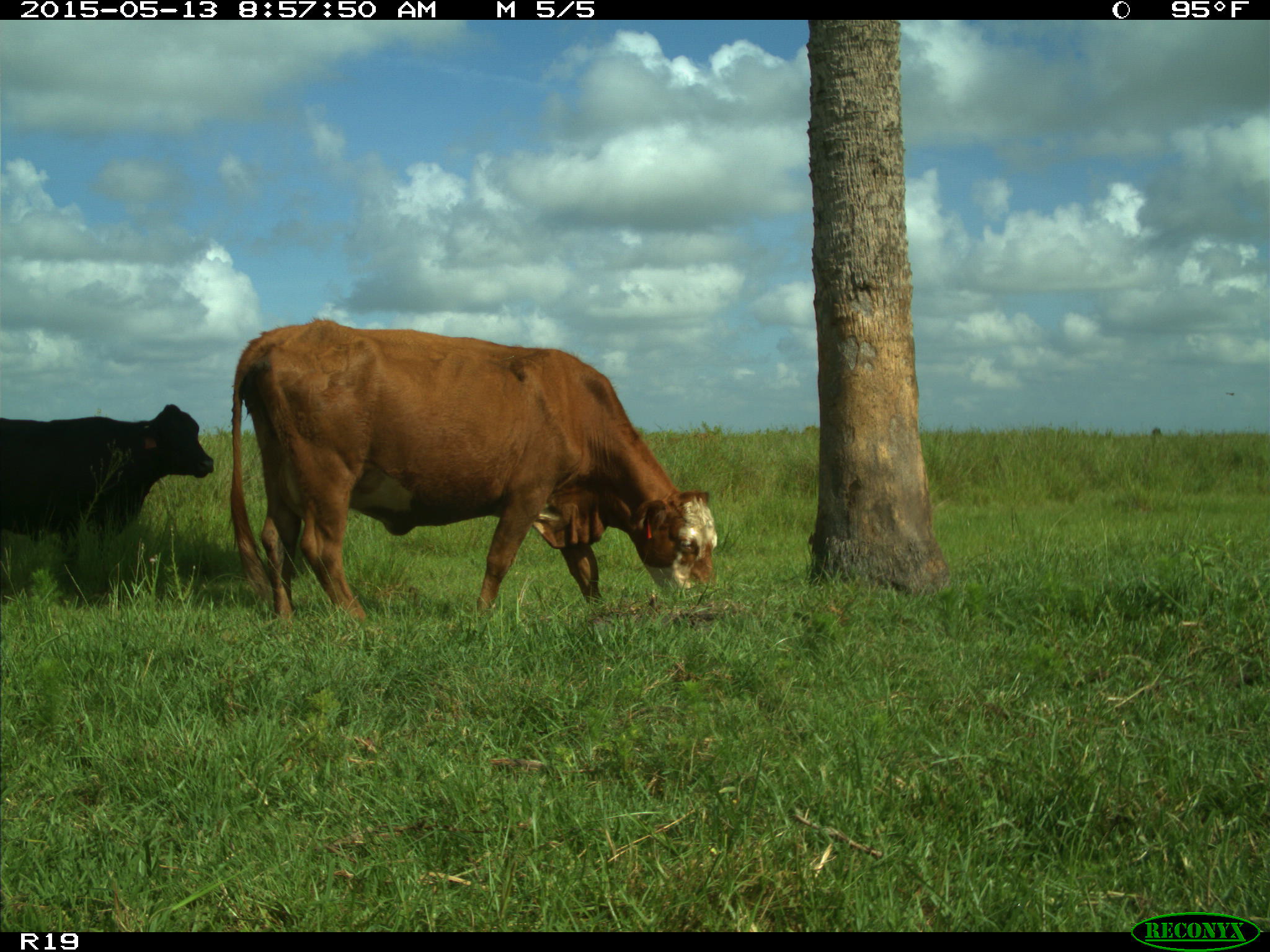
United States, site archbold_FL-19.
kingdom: Animalia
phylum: Chordata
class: Mammalia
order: Artiodactyla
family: Bovidae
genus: Bos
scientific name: Bos taurus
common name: domestic cow